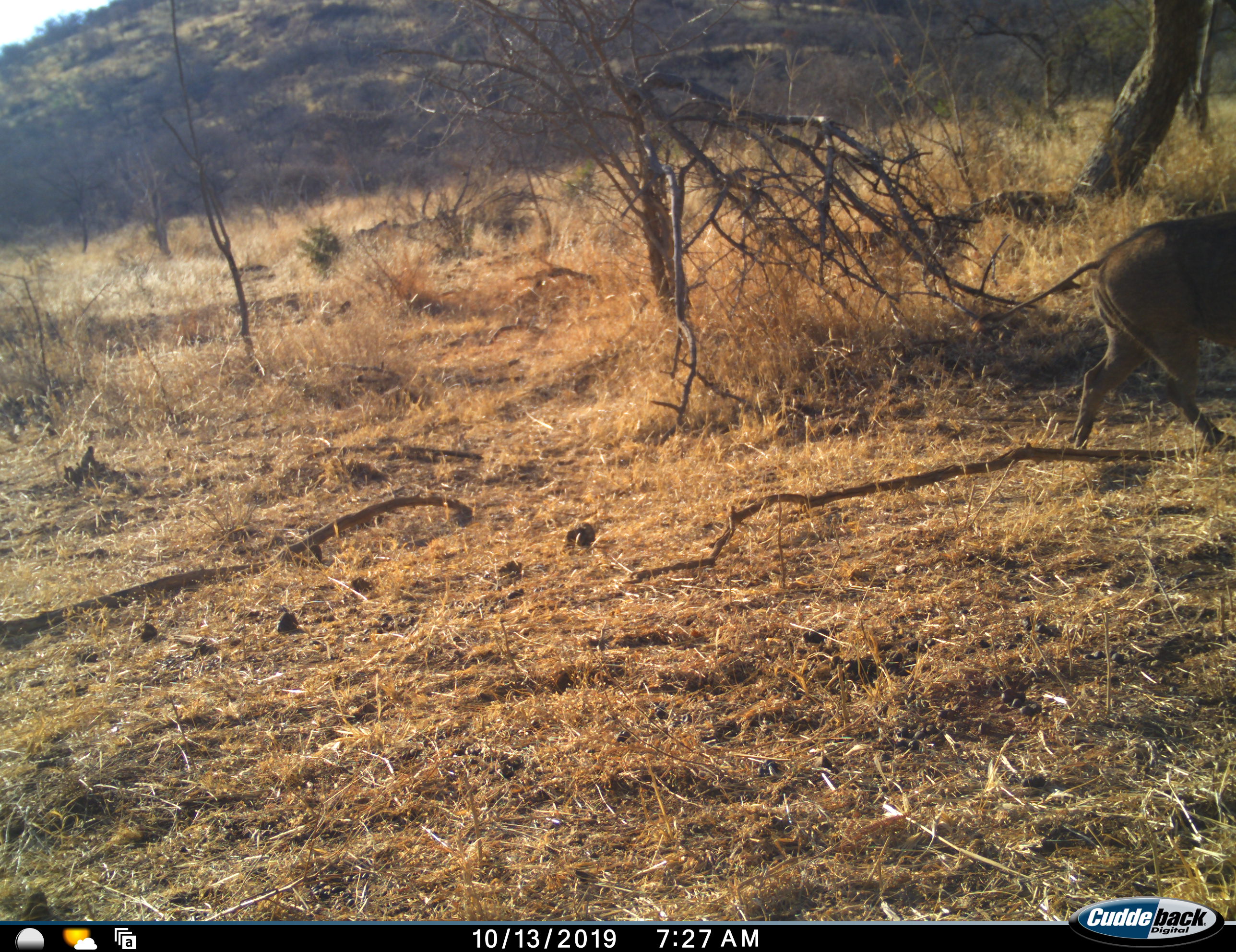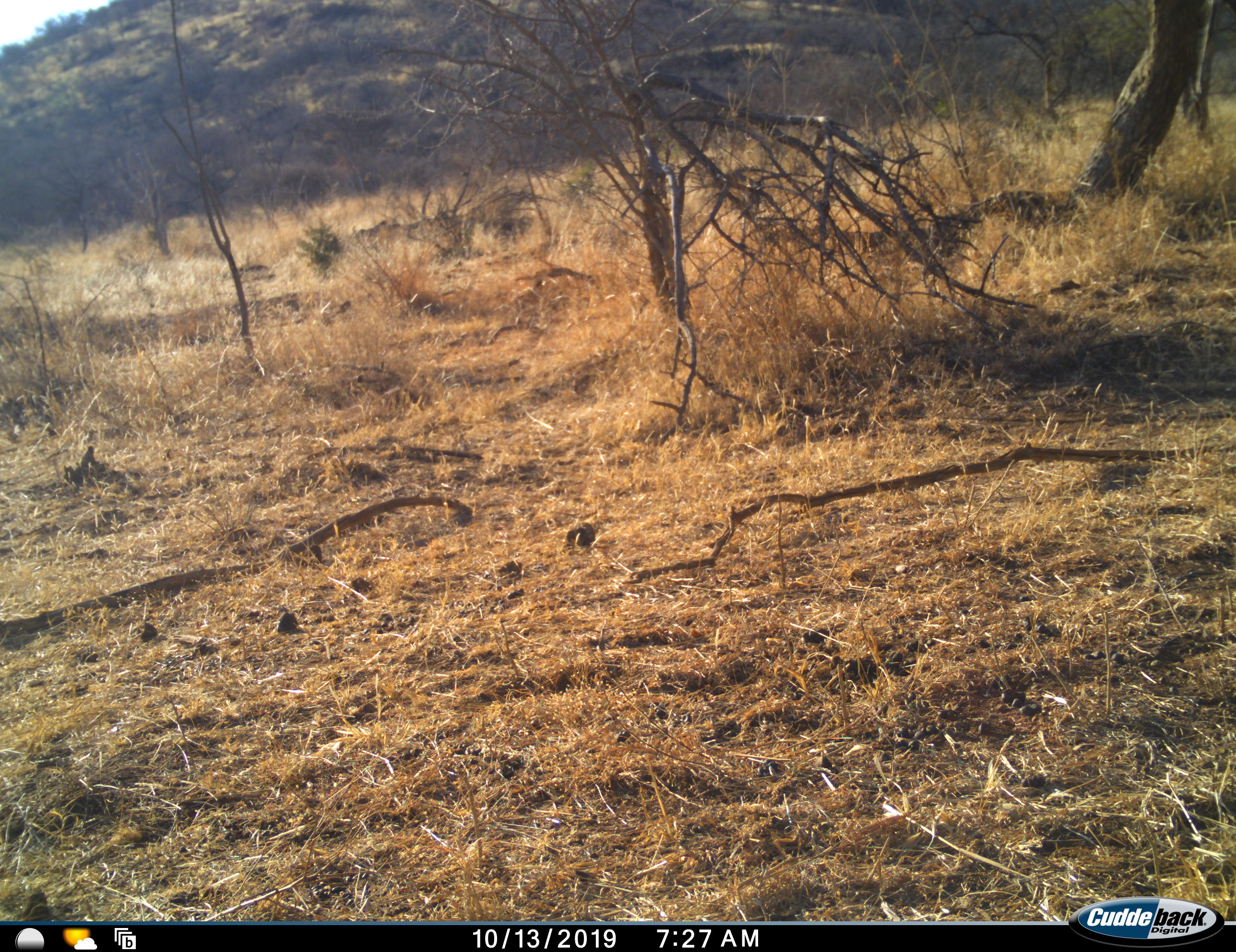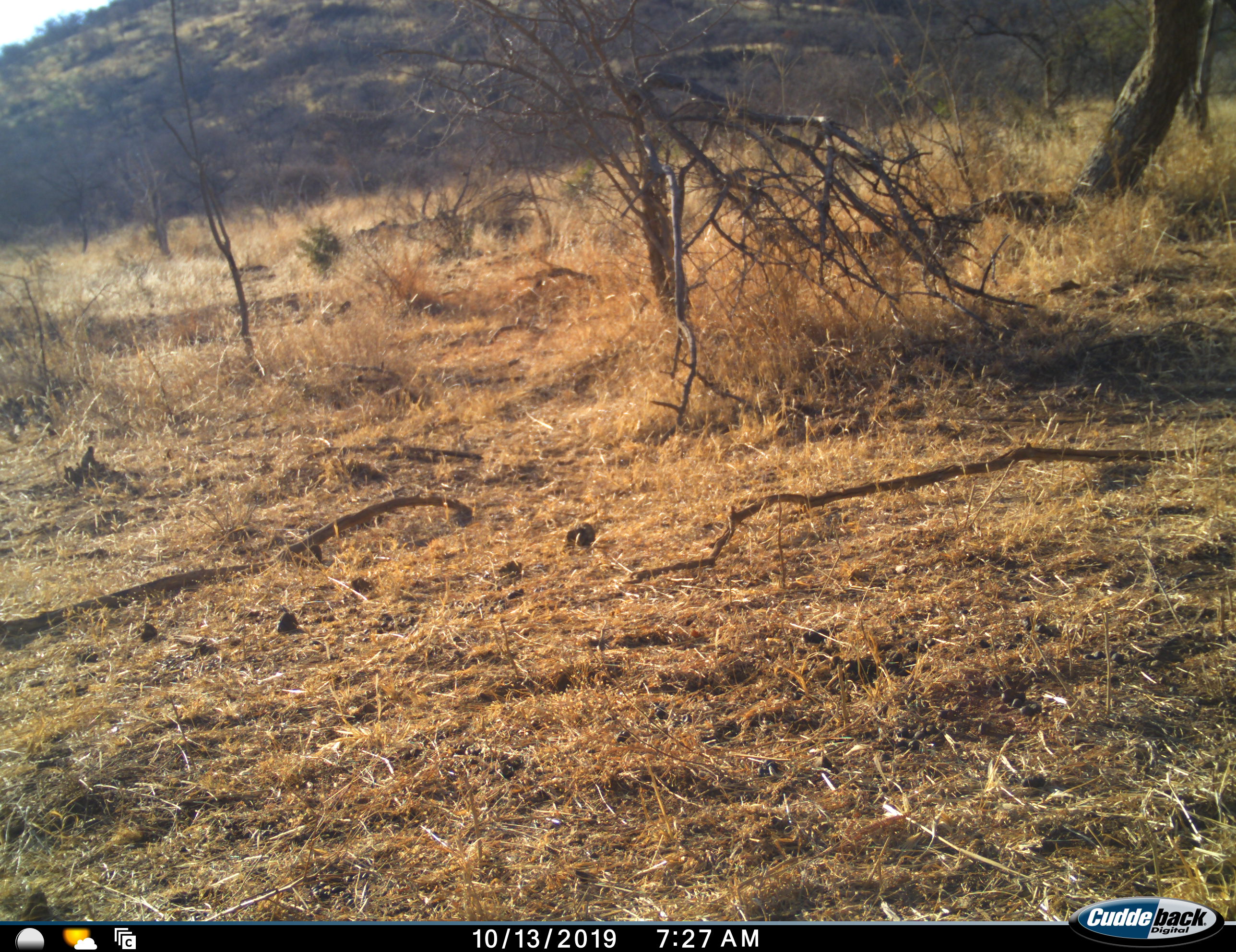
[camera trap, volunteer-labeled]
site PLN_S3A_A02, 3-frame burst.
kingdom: Animalia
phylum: Chordata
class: Mammalia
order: Artiodactyla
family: Suidae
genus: Phacochoerus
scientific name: Phacochoerus africanus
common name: warthog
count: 1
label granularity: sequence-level